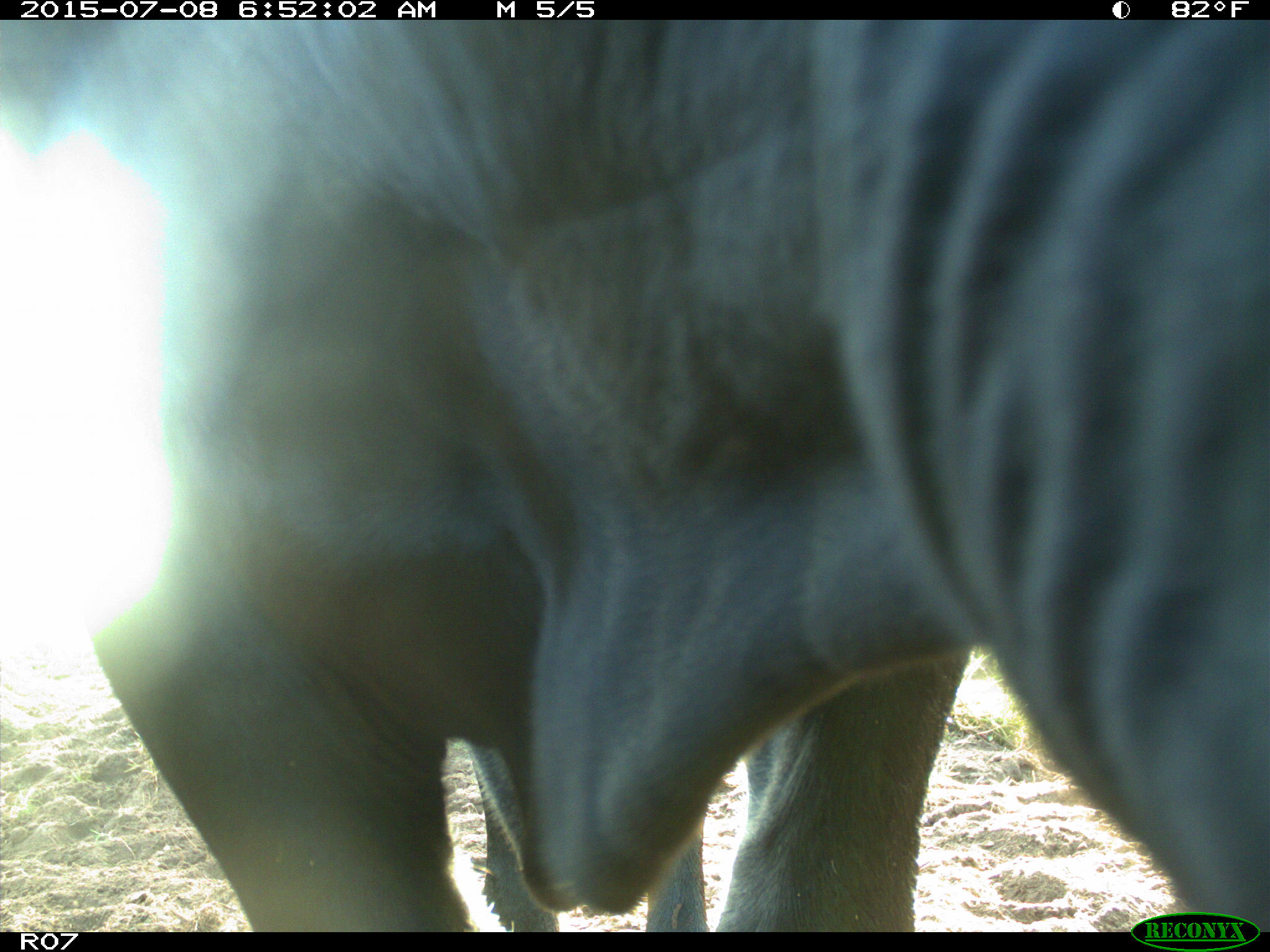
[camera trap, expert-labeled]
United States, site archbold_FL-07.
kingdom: Animalia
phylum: Chordata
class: Mammalia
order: Artiodactyla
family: Bovidae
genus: Bos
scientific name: Bos taurus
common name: domestic cow